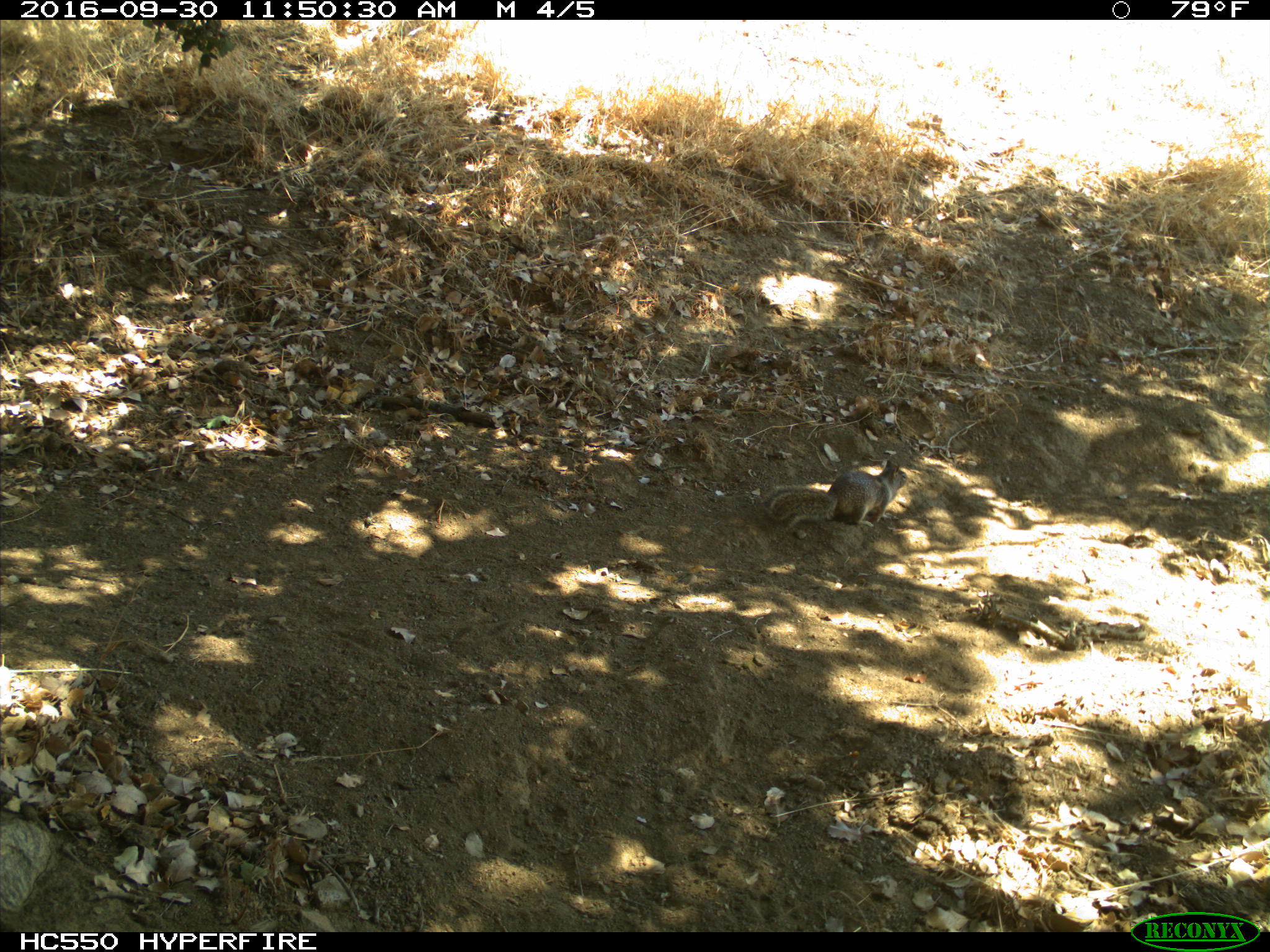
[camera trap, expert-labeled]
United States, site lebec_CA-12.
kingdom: Animalia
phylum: Chordata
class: Mammalia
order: Rodentia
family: Sciuridae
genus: Otospermophilus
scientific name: Otospermophilus beecheyi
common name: california ground squirrel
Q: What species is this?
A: Otospermophilus beecheyi (california ground squirrel).